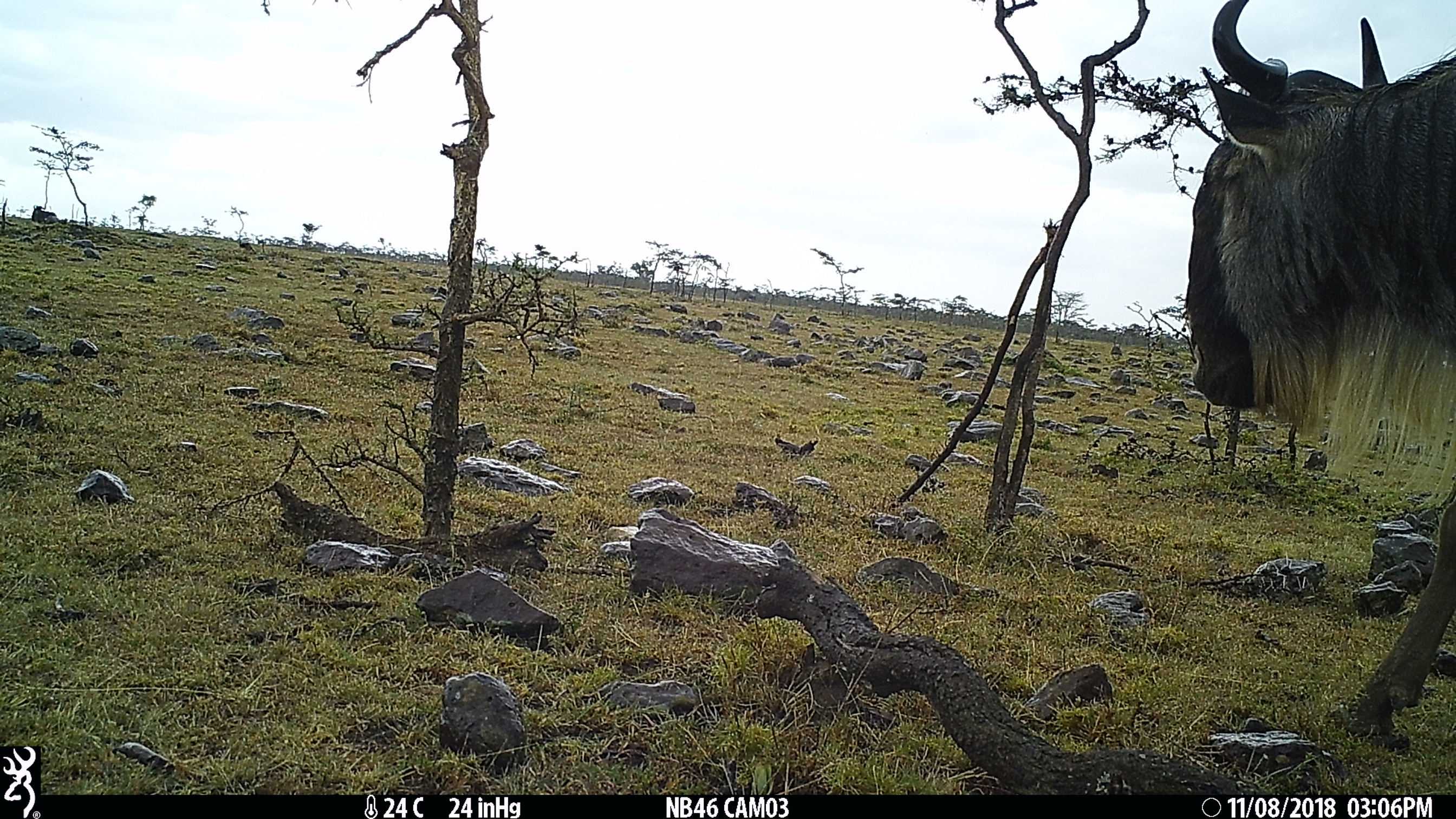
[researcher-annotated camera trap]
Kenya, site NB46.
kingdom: Animalia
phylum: Chordata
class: Mammalia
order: Artiodactyla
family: Bovidae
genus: Connochaetes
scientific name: Connochaetes taurinus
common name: blue wildebeest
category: wildebeest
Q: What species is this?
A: Wildebeest (blue wildebeest) (Connochaetes taurinus).